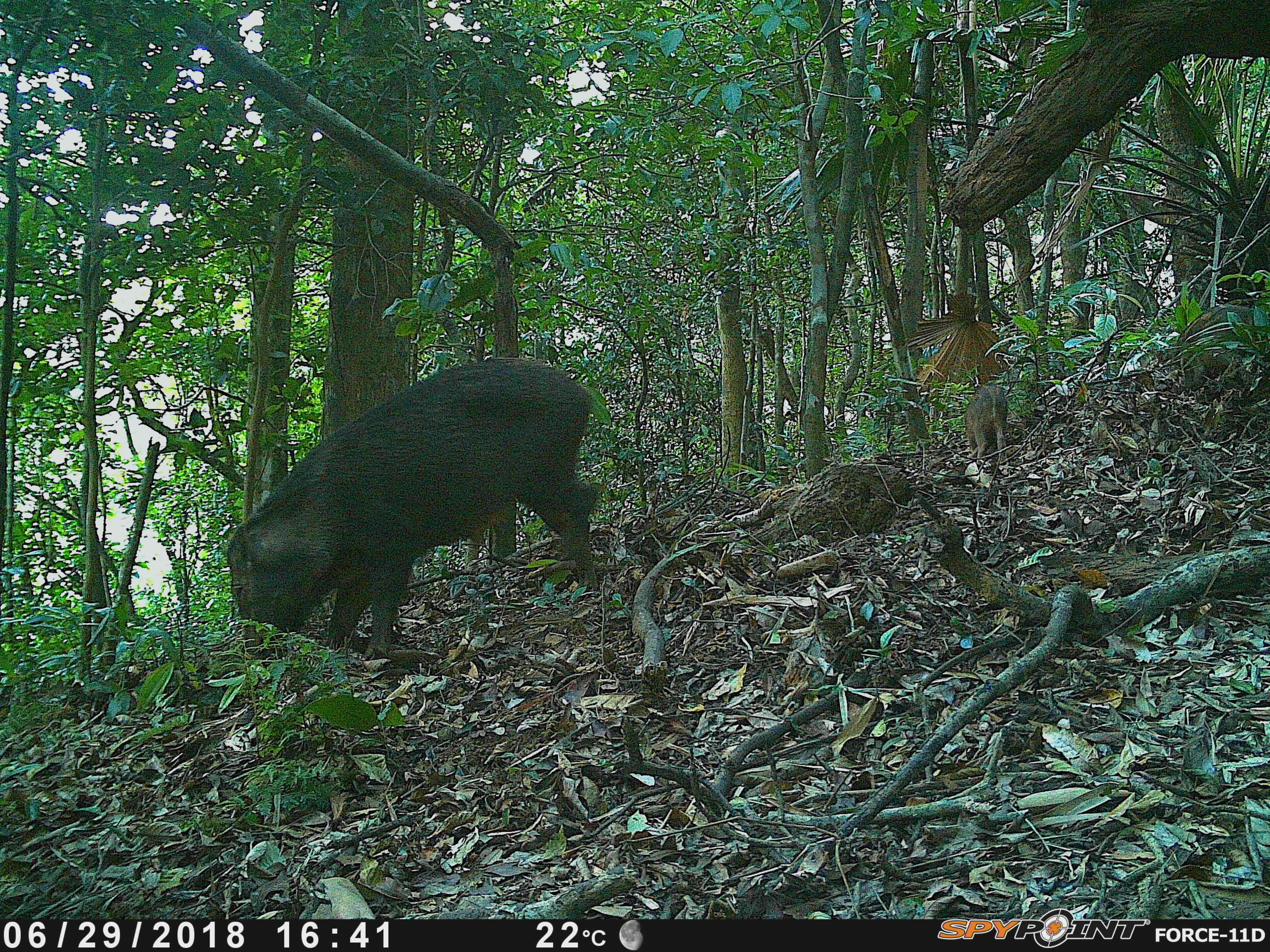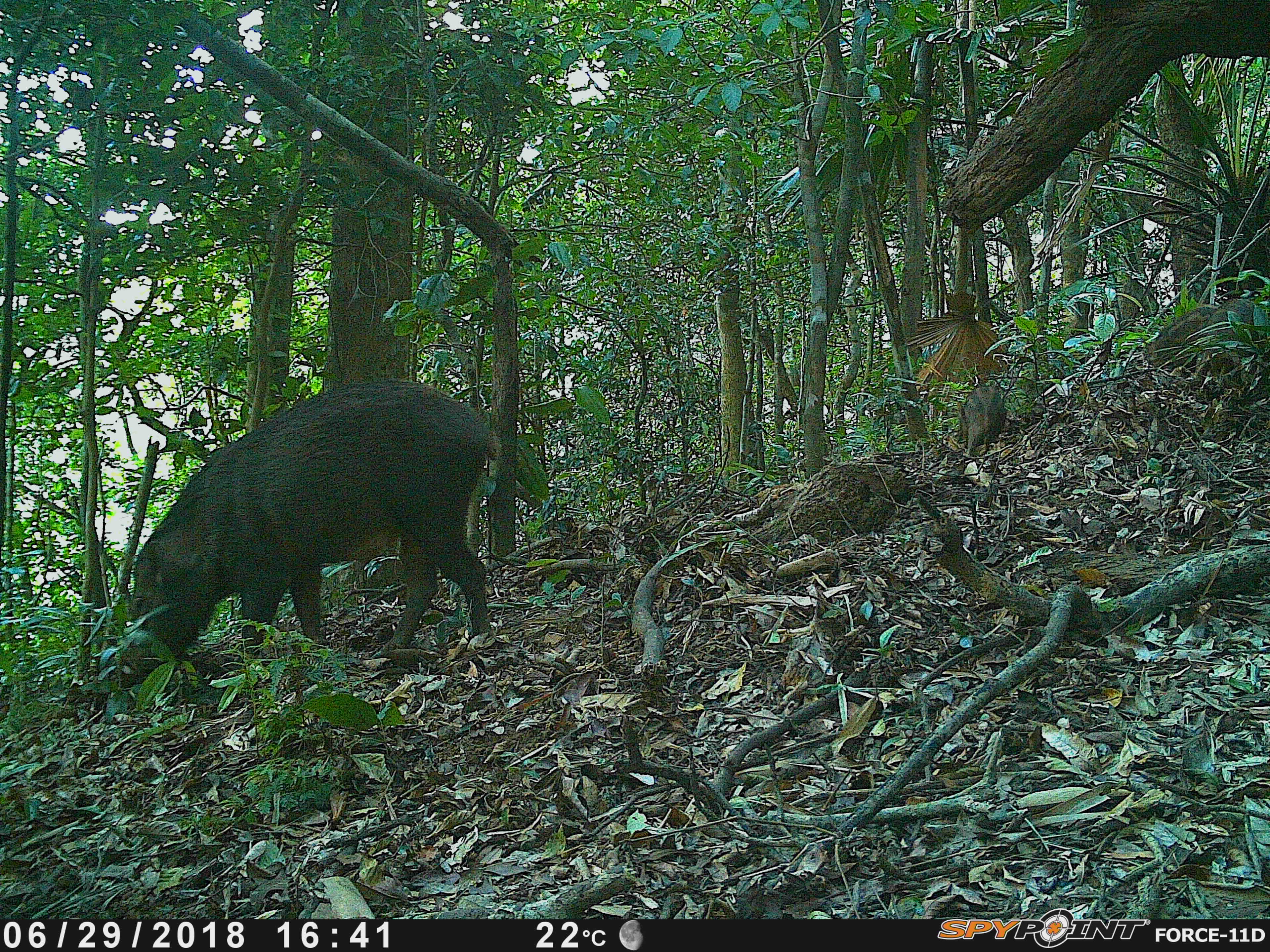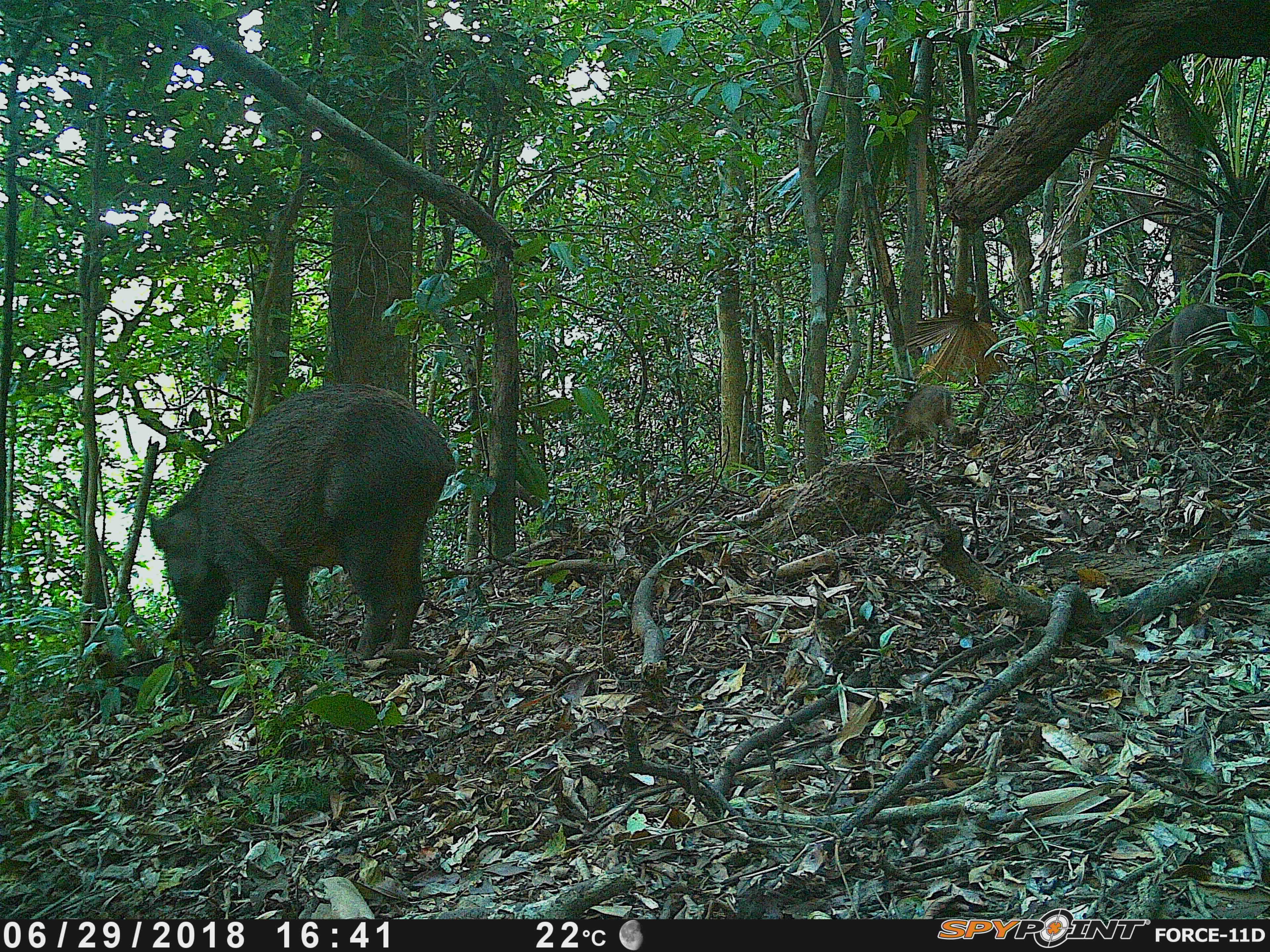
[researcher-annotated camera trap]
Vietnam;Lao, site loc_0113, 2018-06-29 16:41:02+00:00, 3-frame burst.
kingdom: Animalia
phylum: Chordata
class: Mammalia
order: Artiodactyla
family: Suidae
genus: Sus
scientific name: Sus scrofa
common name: eurasian wild pig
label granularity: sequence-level